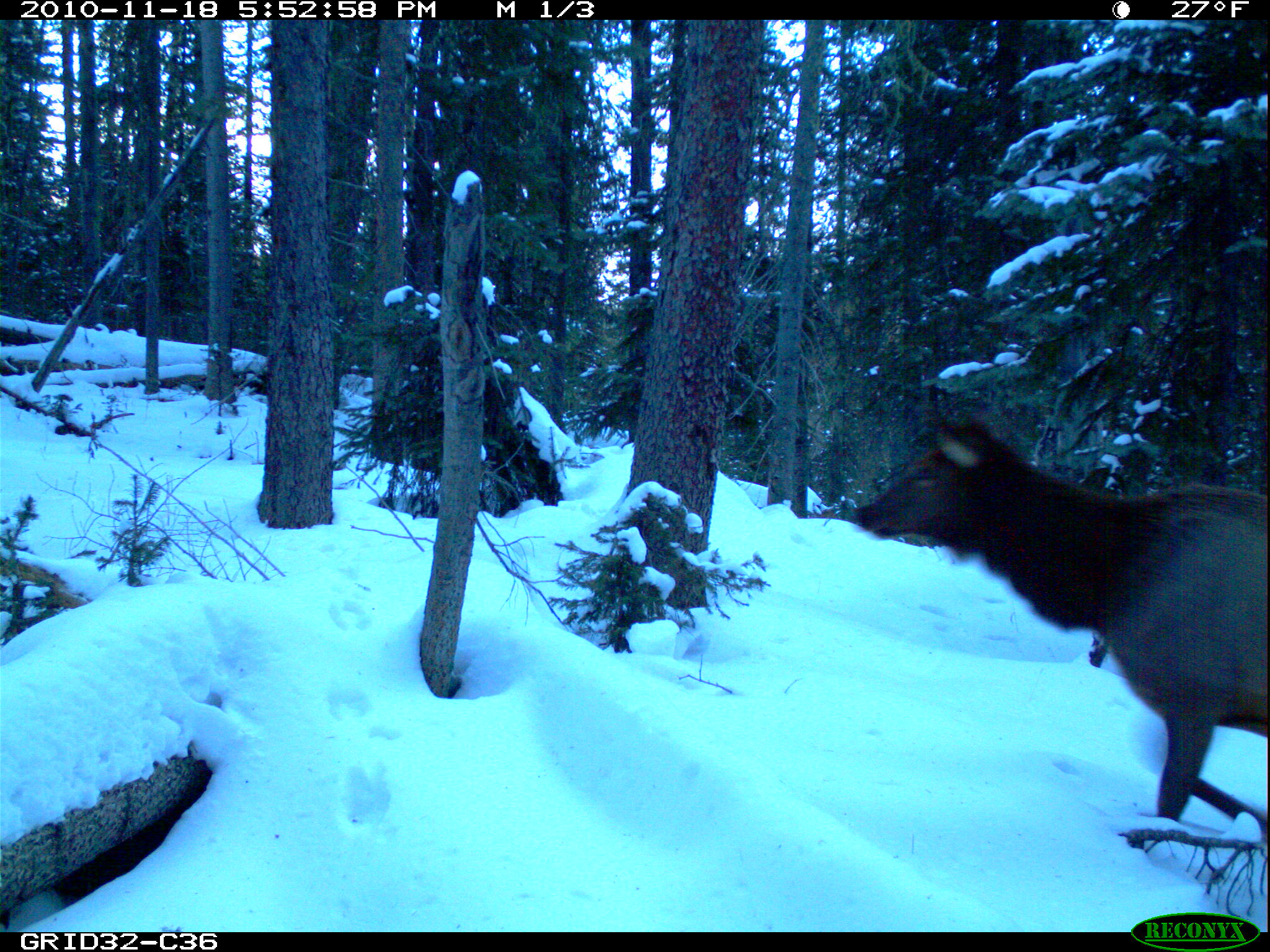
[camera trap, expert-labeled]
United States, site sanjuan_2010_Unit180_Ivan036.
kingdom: Animalia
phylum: Chordata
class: Mammalia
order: Artiodactyla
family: Cervidae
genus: Cervus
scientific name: Cervus elaphus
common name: red deer